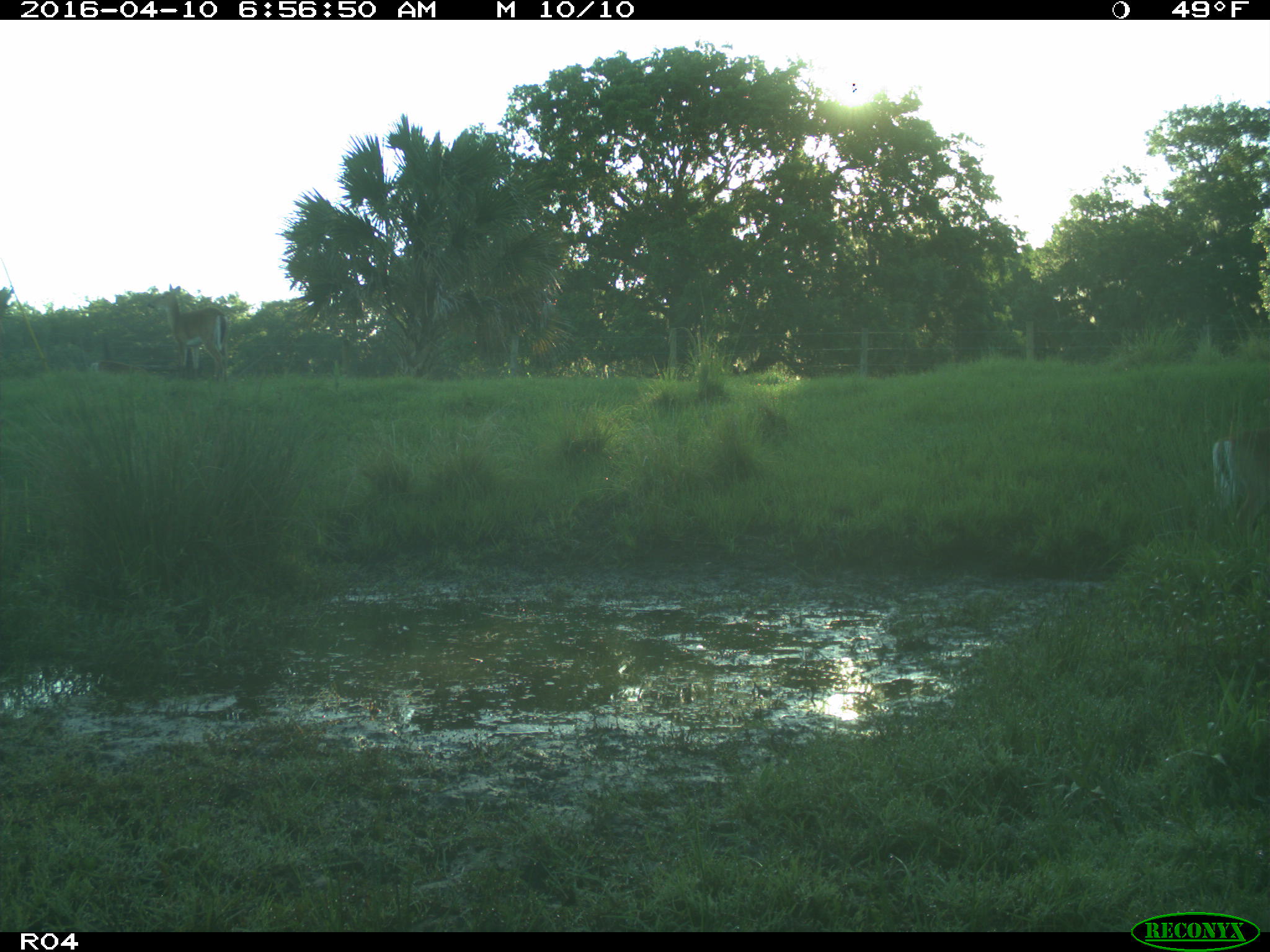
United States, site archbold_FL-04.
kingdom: Animalia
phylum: Chordata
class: Mammalia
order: Artiodactyla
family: Cervidae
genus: Odocoileus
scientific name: Odocoileus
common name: deer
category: unidentified deer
Unidentified deer (deer) (Odocoileus).